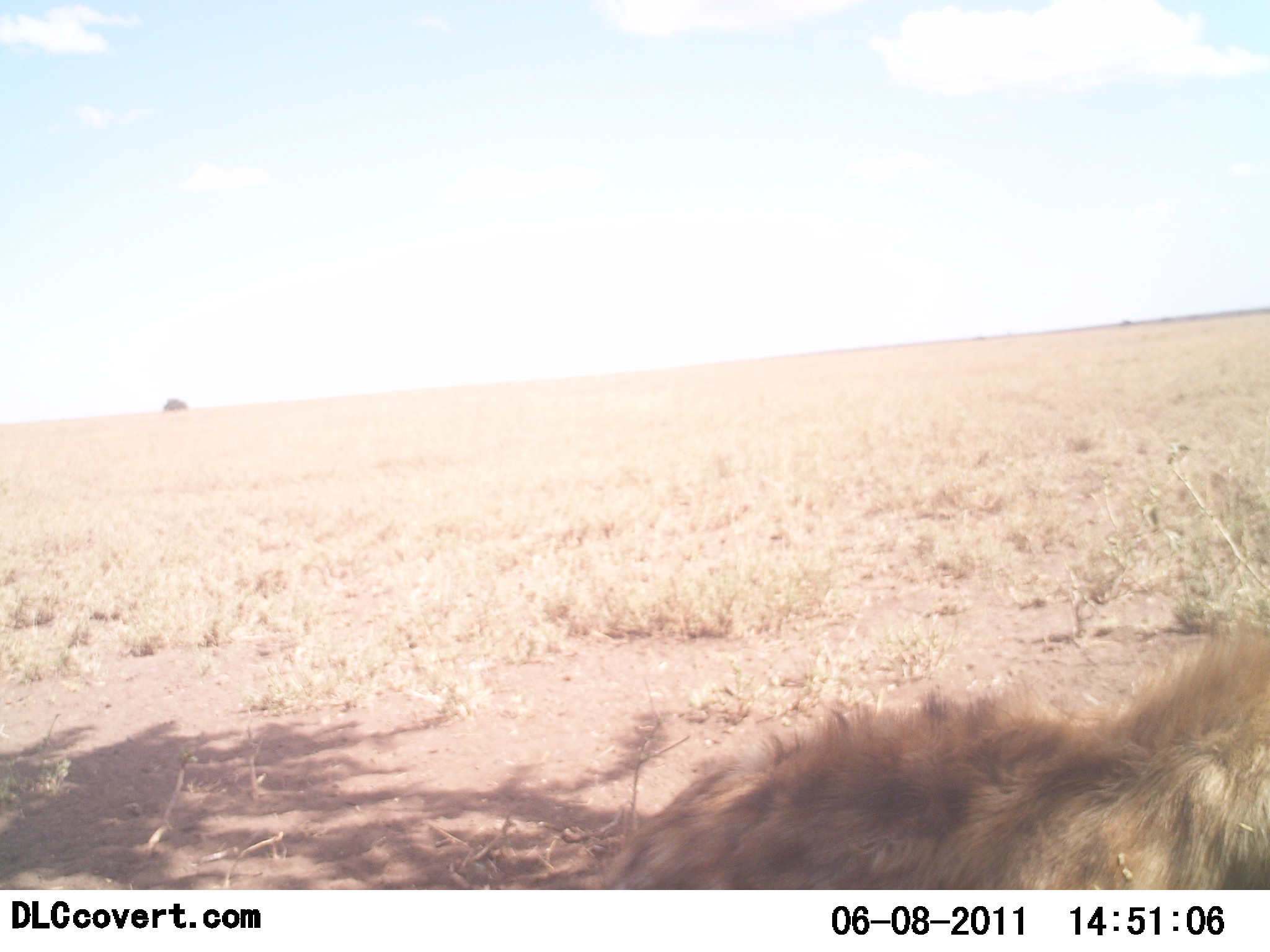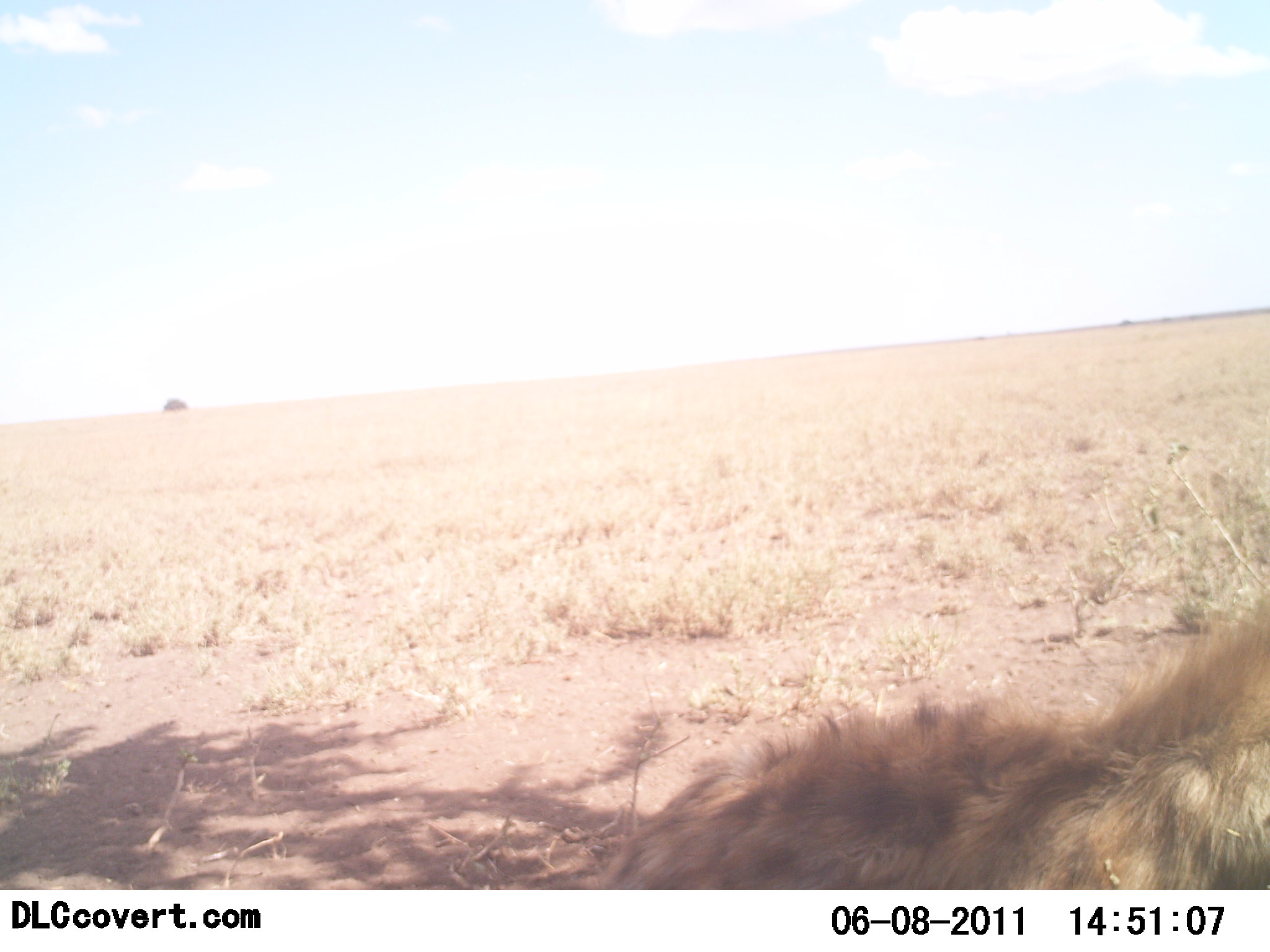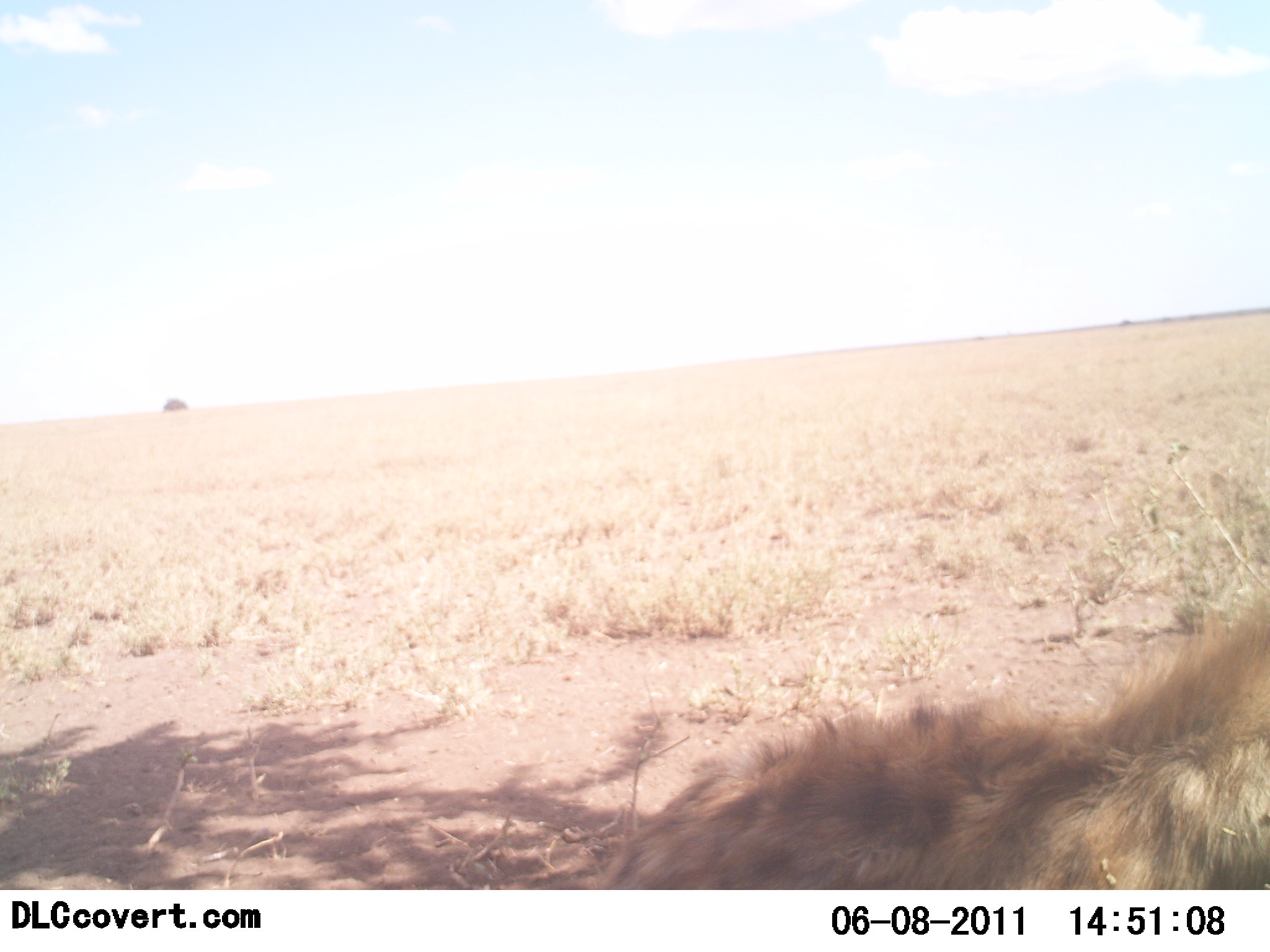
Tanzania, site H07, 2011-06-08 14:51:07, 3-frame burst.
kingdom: Animalia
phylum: Chordata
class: Mammalia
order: Carnivora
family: Hyaenidae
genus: Crocuta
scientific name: Crocuta crocuta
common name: spotted hyena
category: hyenaspotted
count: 1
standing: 20%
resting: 80%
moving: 0%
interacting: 0%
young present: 0%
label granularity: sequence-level